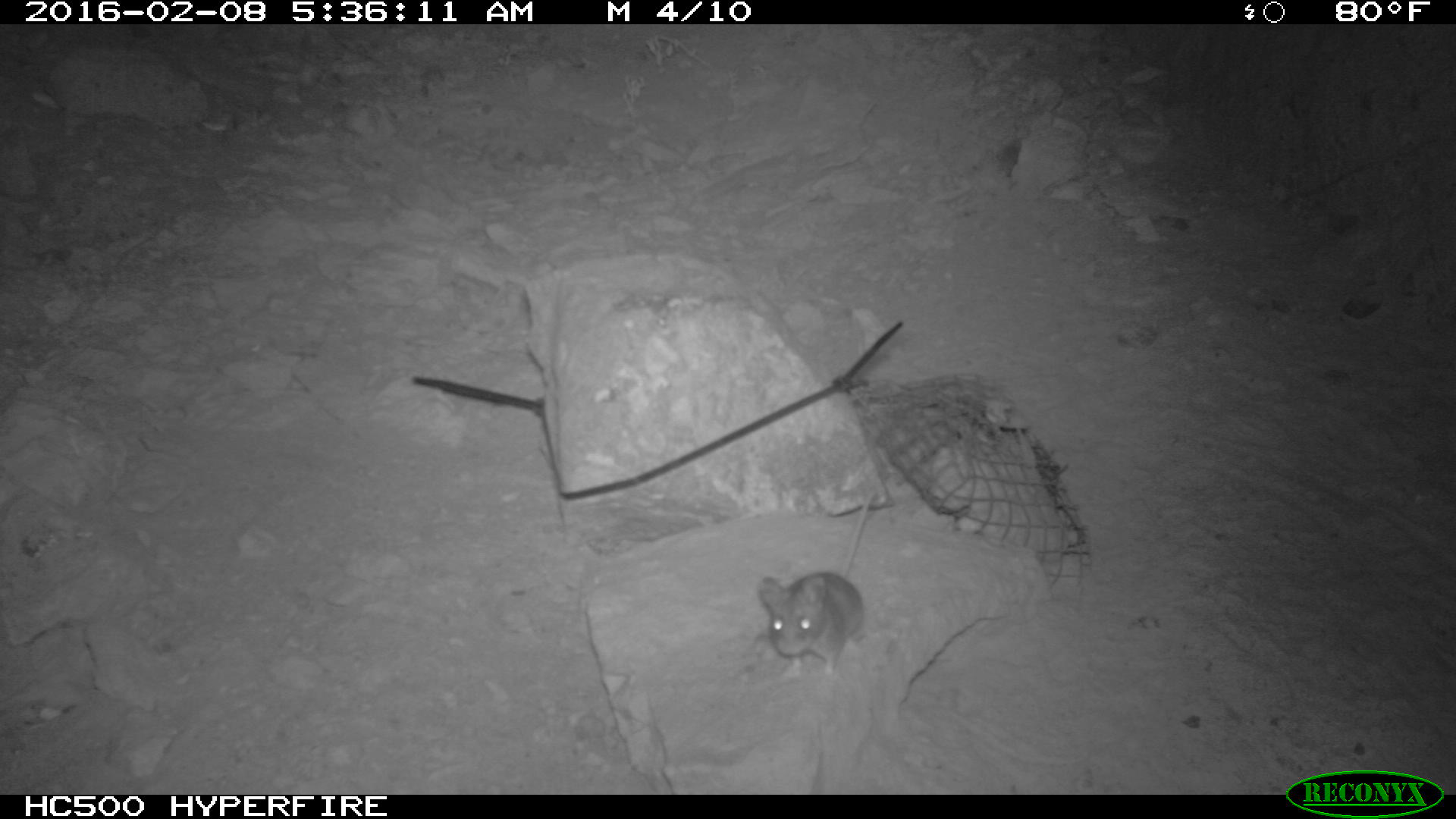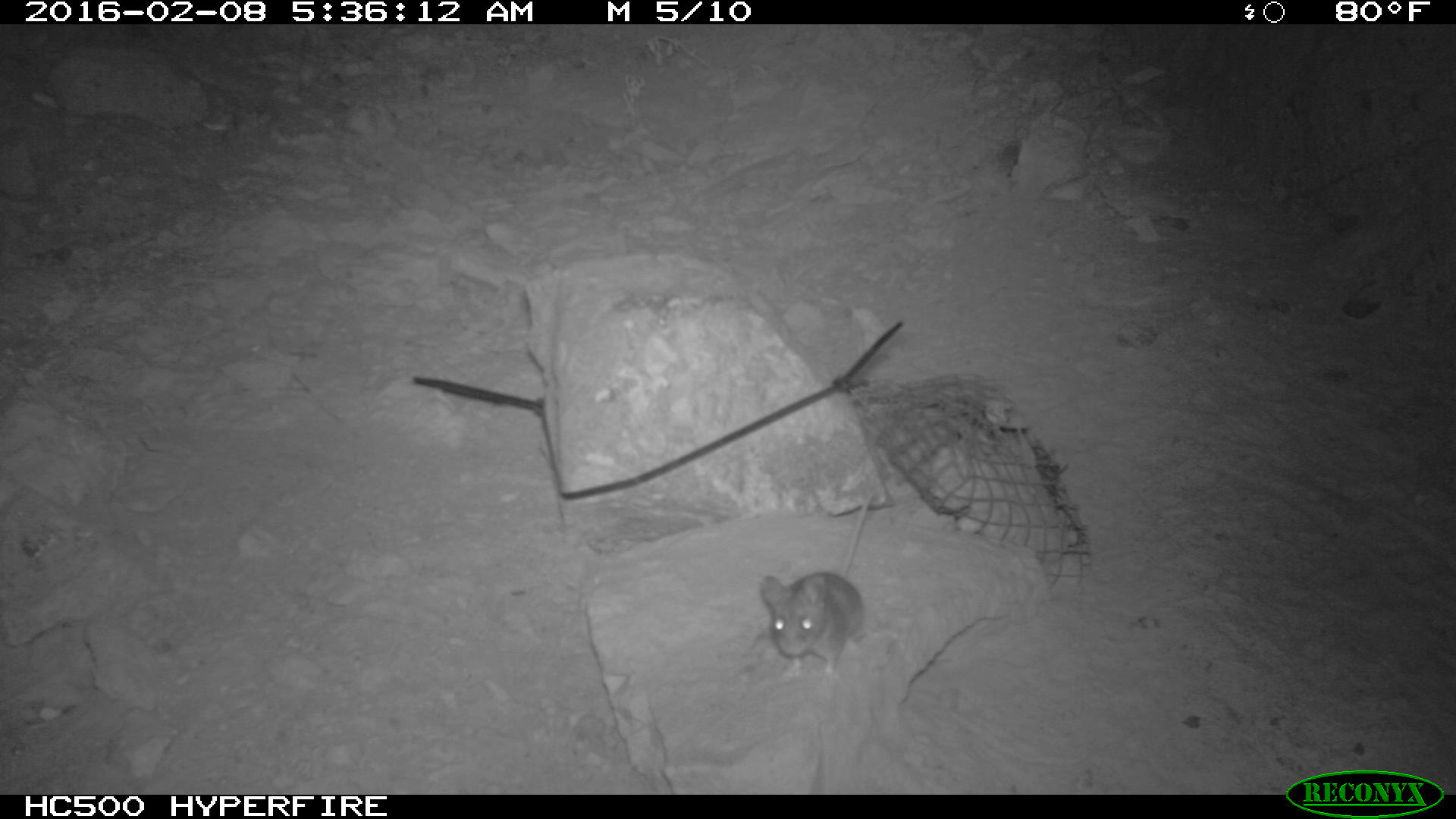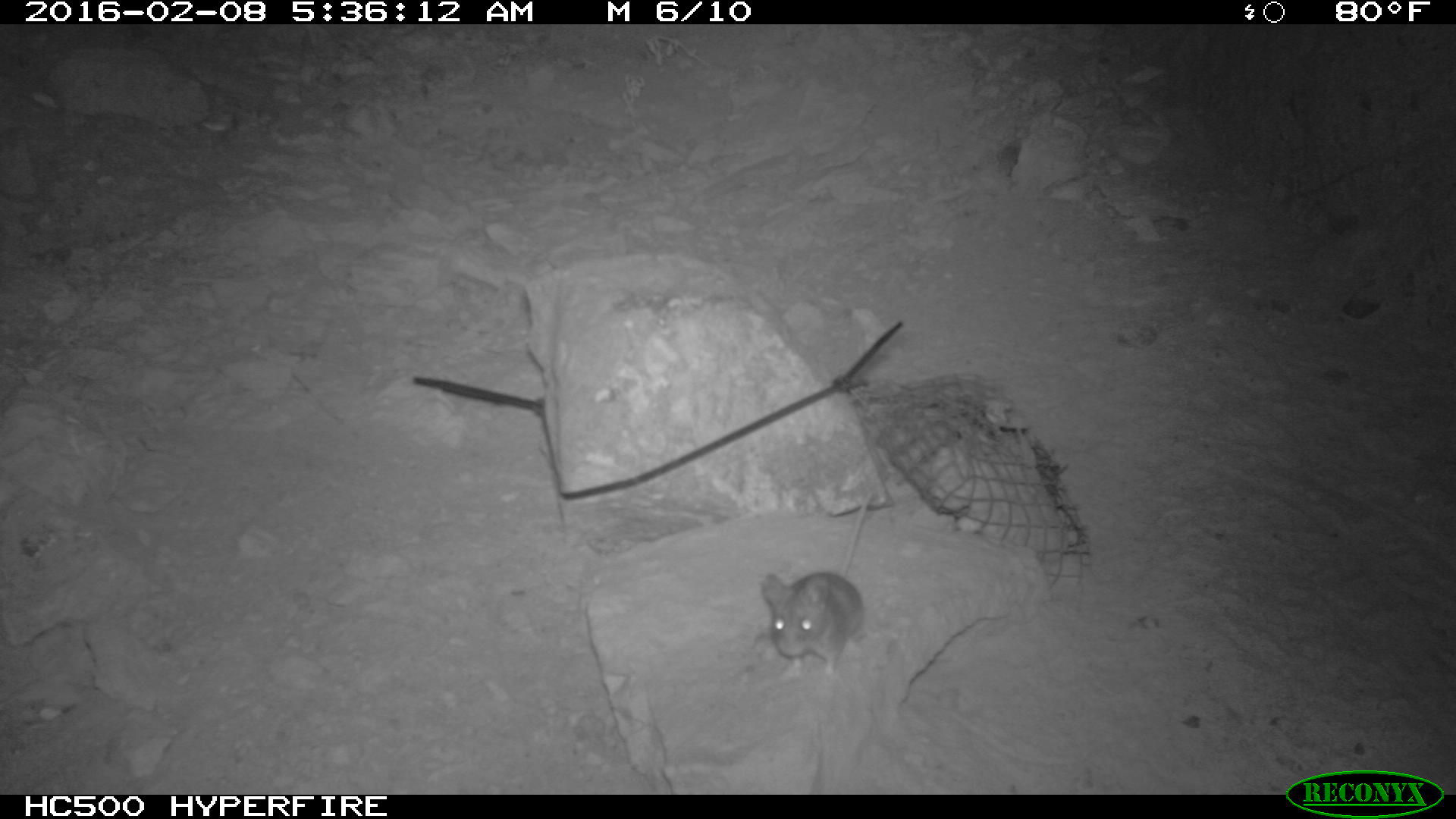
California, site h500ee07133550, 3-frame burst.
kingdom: Animalia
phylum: Chordata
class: Mammalia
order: Rodentia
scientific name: Rodentia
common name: rodent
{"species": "rodent (Rodentia)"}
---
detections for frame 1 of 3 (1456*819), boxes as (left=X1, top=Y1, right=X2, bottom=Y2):
rodent: (left=758, top=490, right=872, bottom=679)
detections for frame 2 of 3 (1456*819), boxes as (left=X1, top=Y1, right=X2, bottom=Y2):
rodent: (left=760, top=491, right=873, bottom=677)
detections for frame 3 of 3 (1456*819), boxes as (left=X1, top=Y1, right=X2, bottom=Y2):
rodent: (left=760, top=489, right=874, bottom=683)